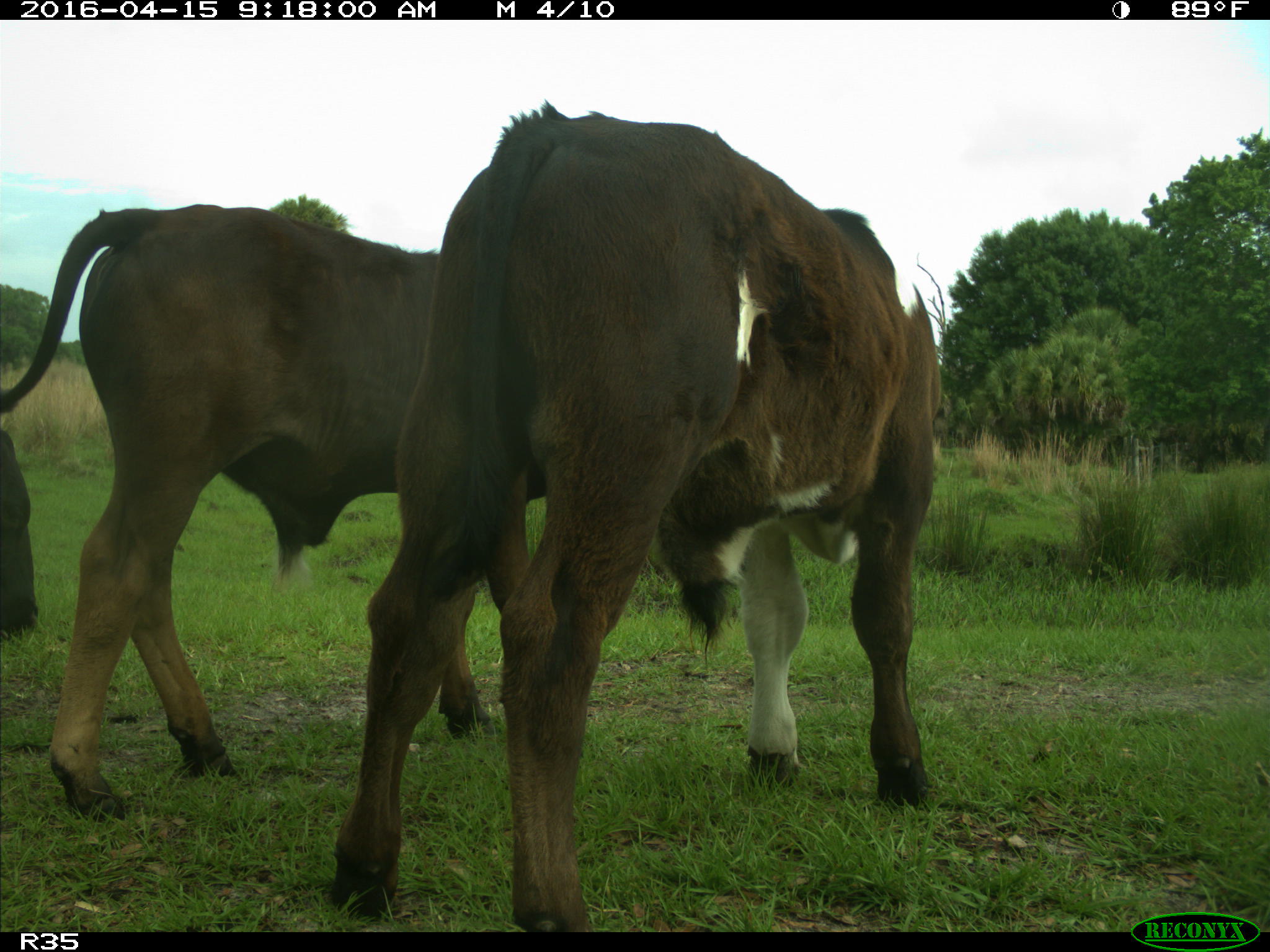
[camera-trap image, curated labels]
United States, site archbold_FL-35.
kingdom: Animalia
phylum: Chordata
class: Mammalia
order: Artiodactyla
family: Bovidae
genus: Bos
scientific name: Bos taurus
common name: domestic cow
Bos taurus (domestic cow).